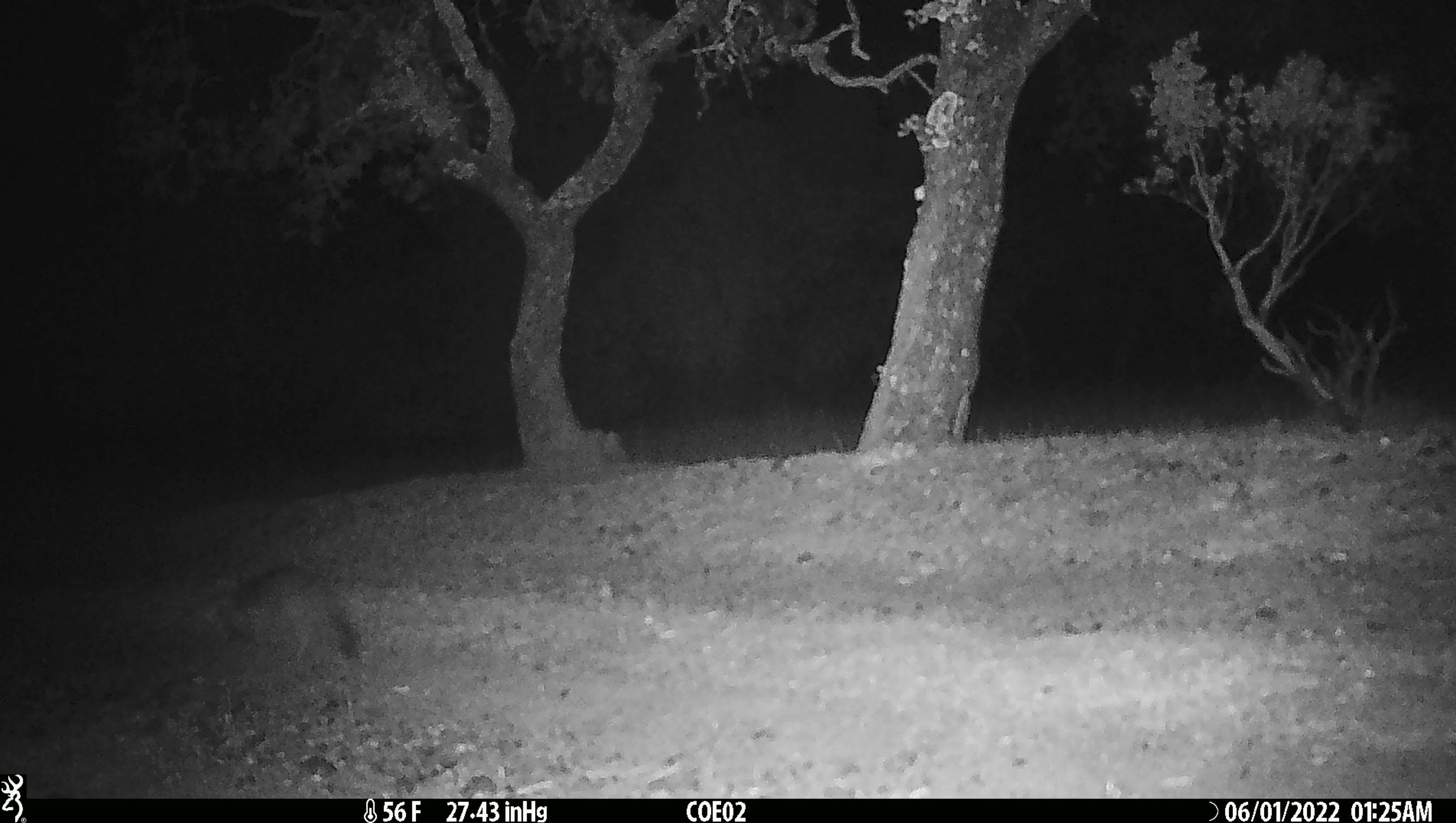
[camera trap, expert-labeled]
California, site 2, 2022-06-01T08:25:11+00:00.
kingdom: Animalia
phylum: Chordata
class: Mammalia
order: Carnivora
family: Canidae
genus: Urocyon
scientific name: Urocyon cinereoargenteus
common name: gray fox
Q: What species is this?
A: Gray fox (Urocyon cinereoargenteus).